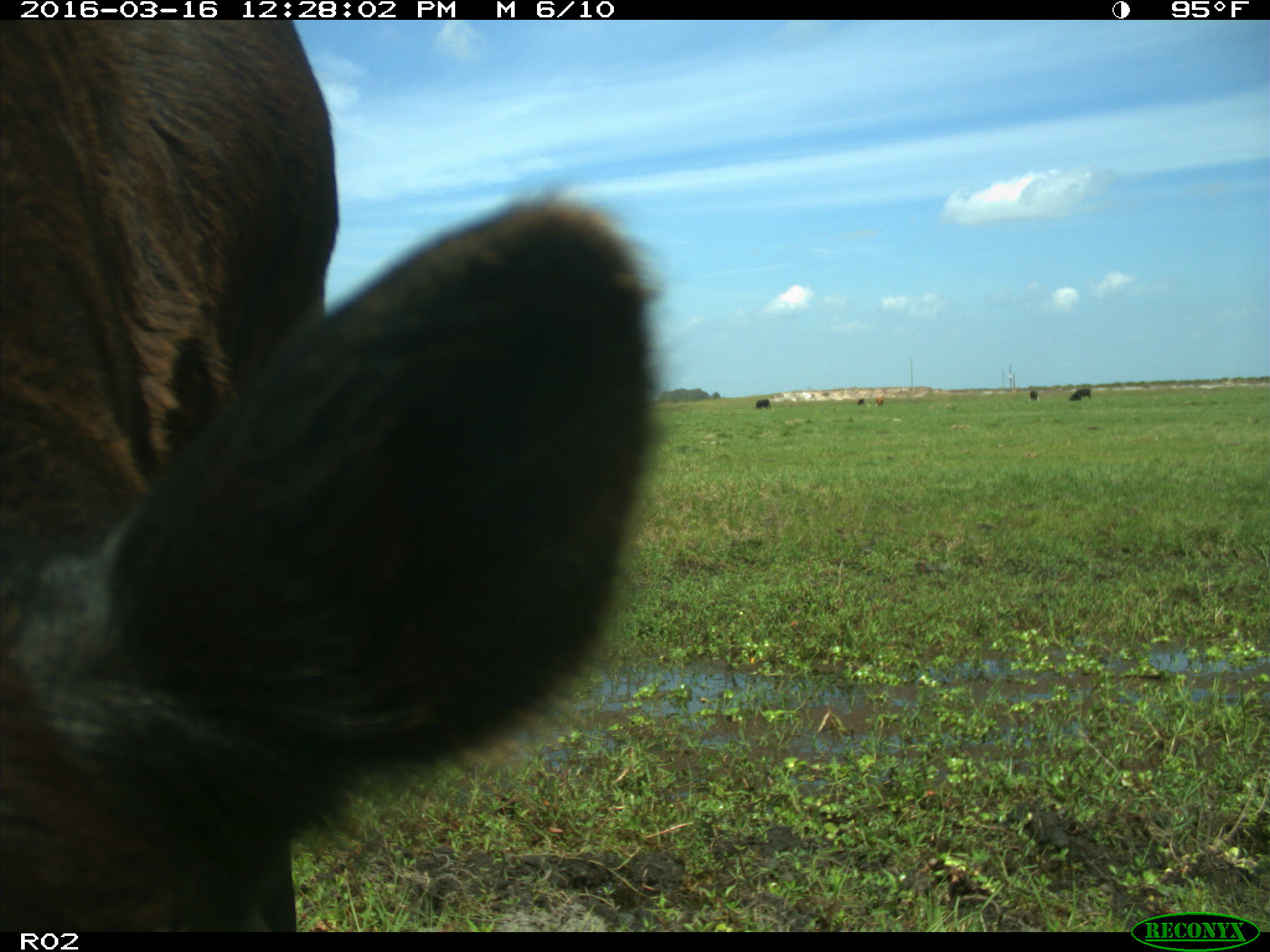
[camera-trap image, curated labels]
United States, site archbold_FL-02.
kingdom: Animalia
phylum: Chordata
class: Mammalia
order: Artiodactyla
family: Bovidae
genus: Bos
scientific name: Bos taurus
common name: domestic cow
Bos taurus (domestic cow).